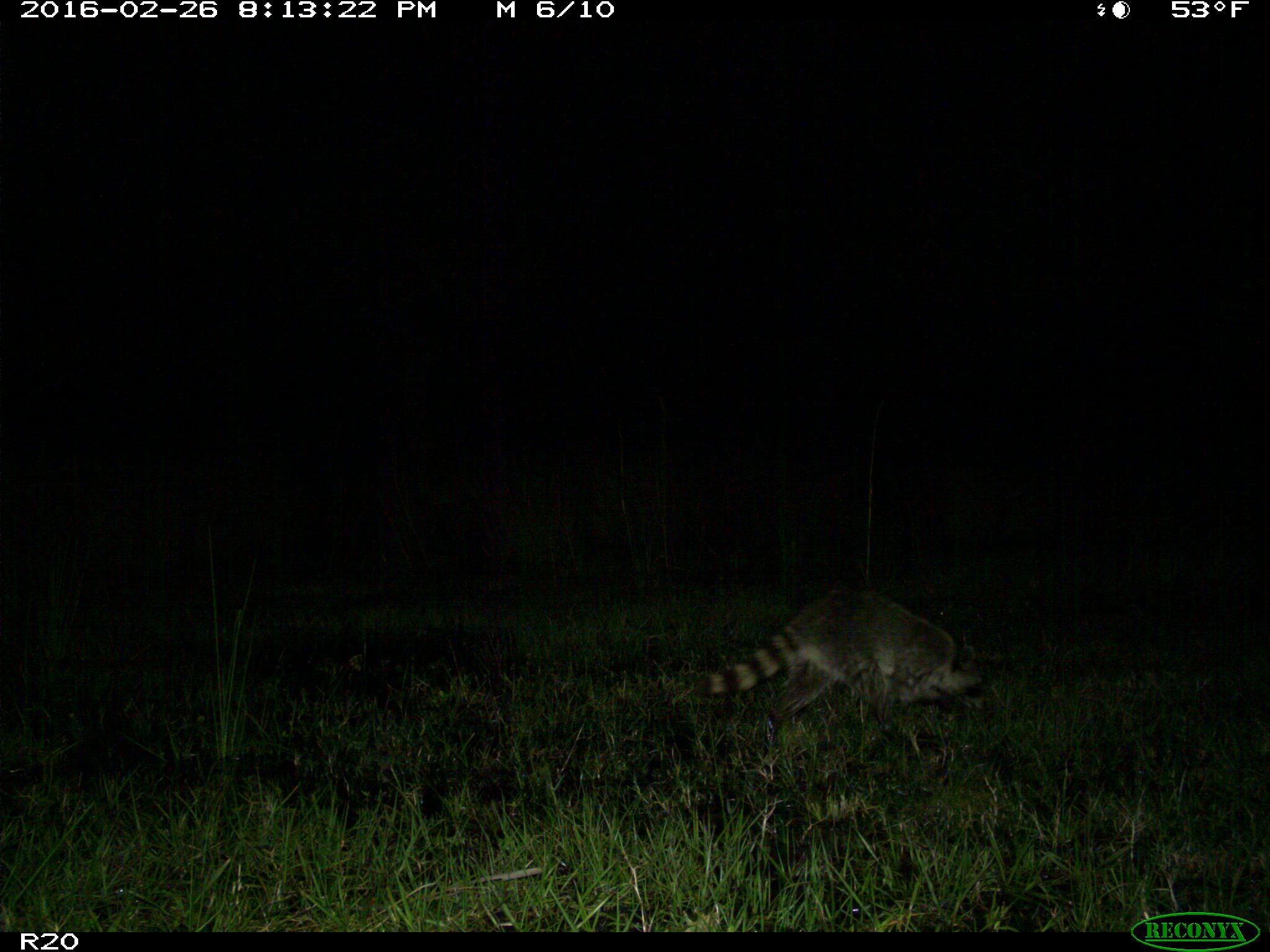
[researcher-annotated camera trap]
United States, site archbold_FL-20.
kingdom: Animalia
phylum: Chordata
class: Mammalia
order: Carnivora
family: Procyonidae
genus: Procyon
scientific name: Procyon lotor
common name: common raccoon